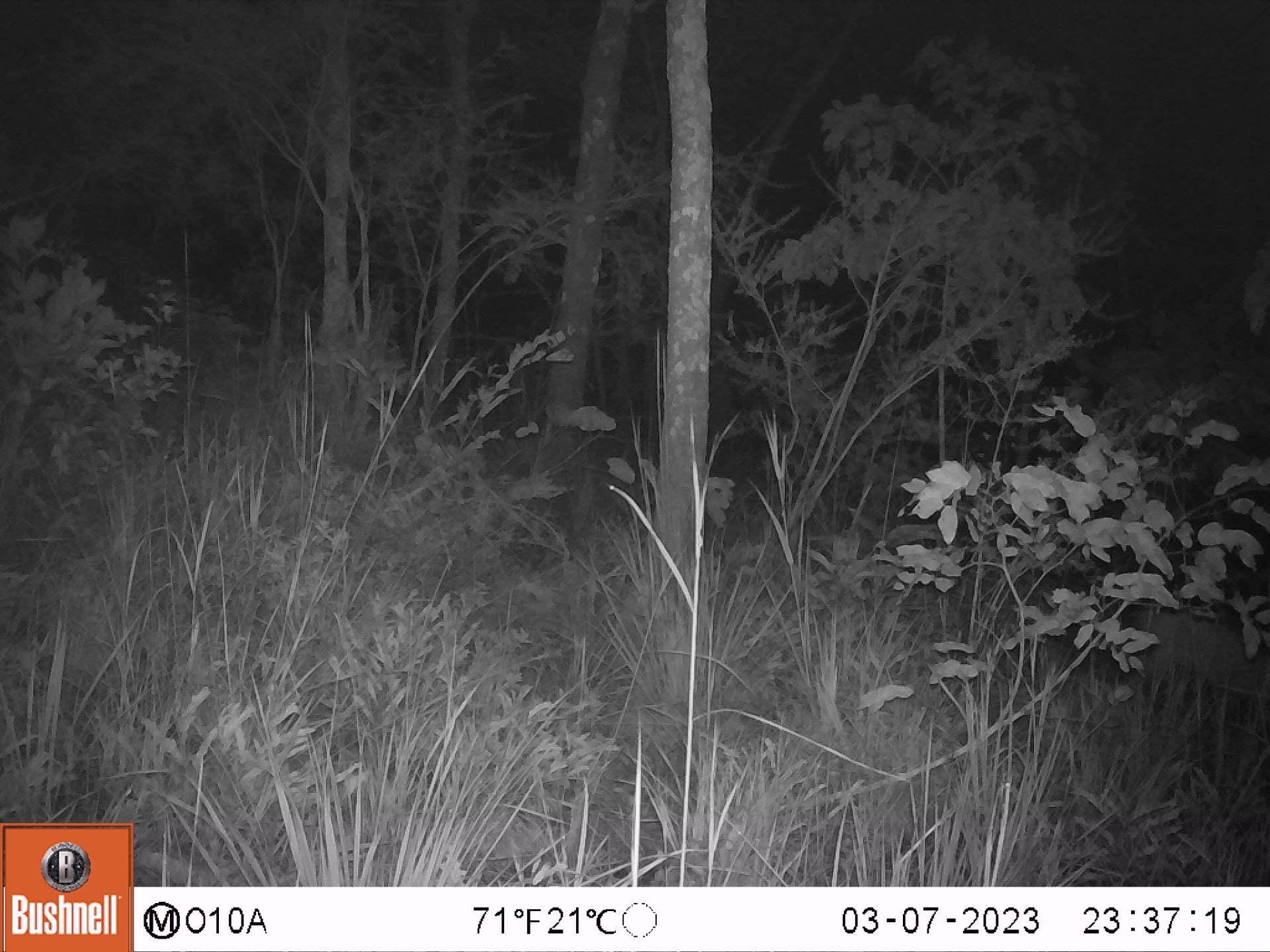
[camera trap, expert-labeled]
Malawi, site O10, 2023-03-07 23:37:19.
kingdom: Animalia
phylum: Chordata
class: Mammalia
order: Artiodactyla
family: Bovidae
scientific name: Antilopinae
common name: small antelope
Small antelope (Antilopinae), count 1.